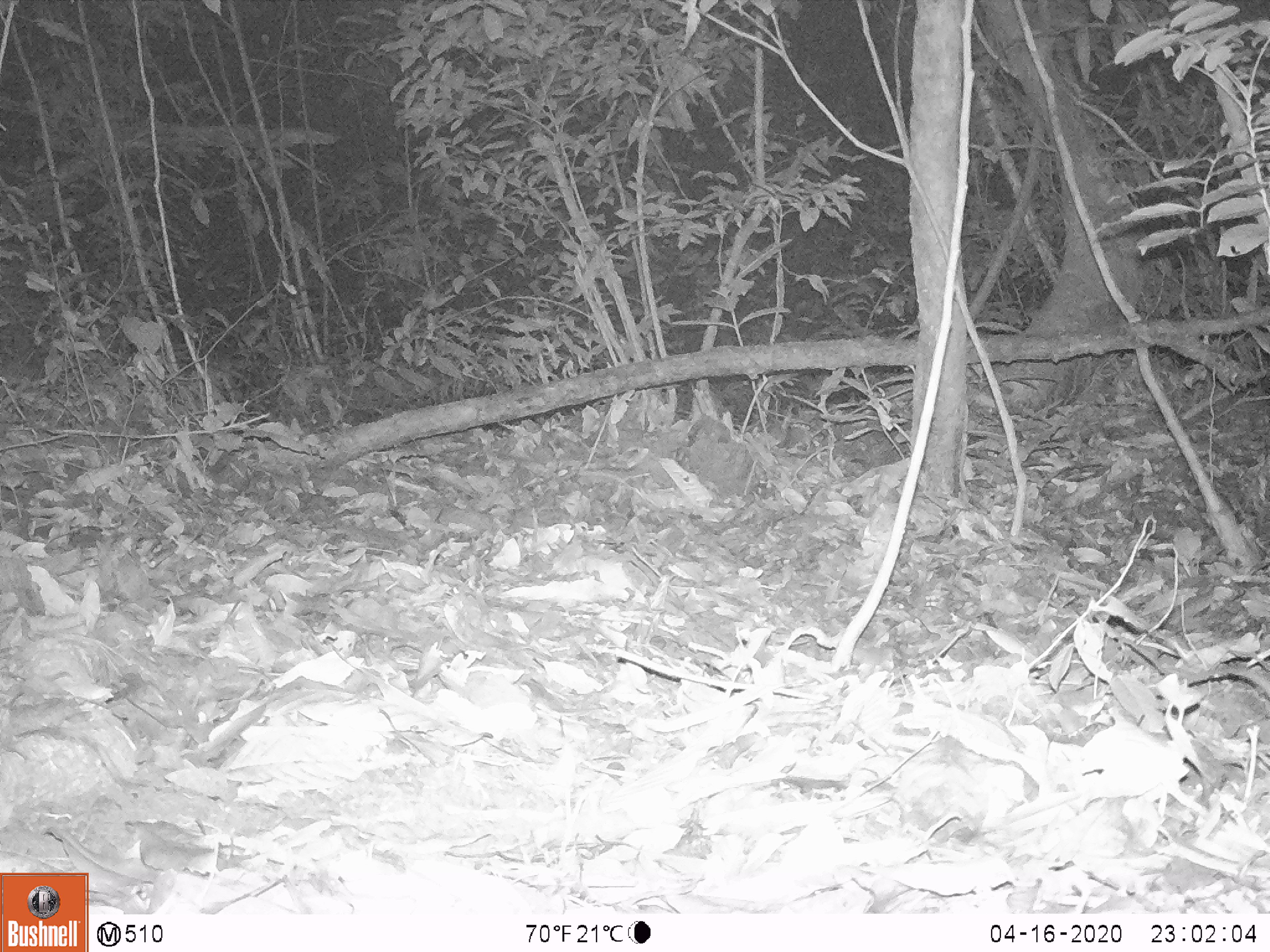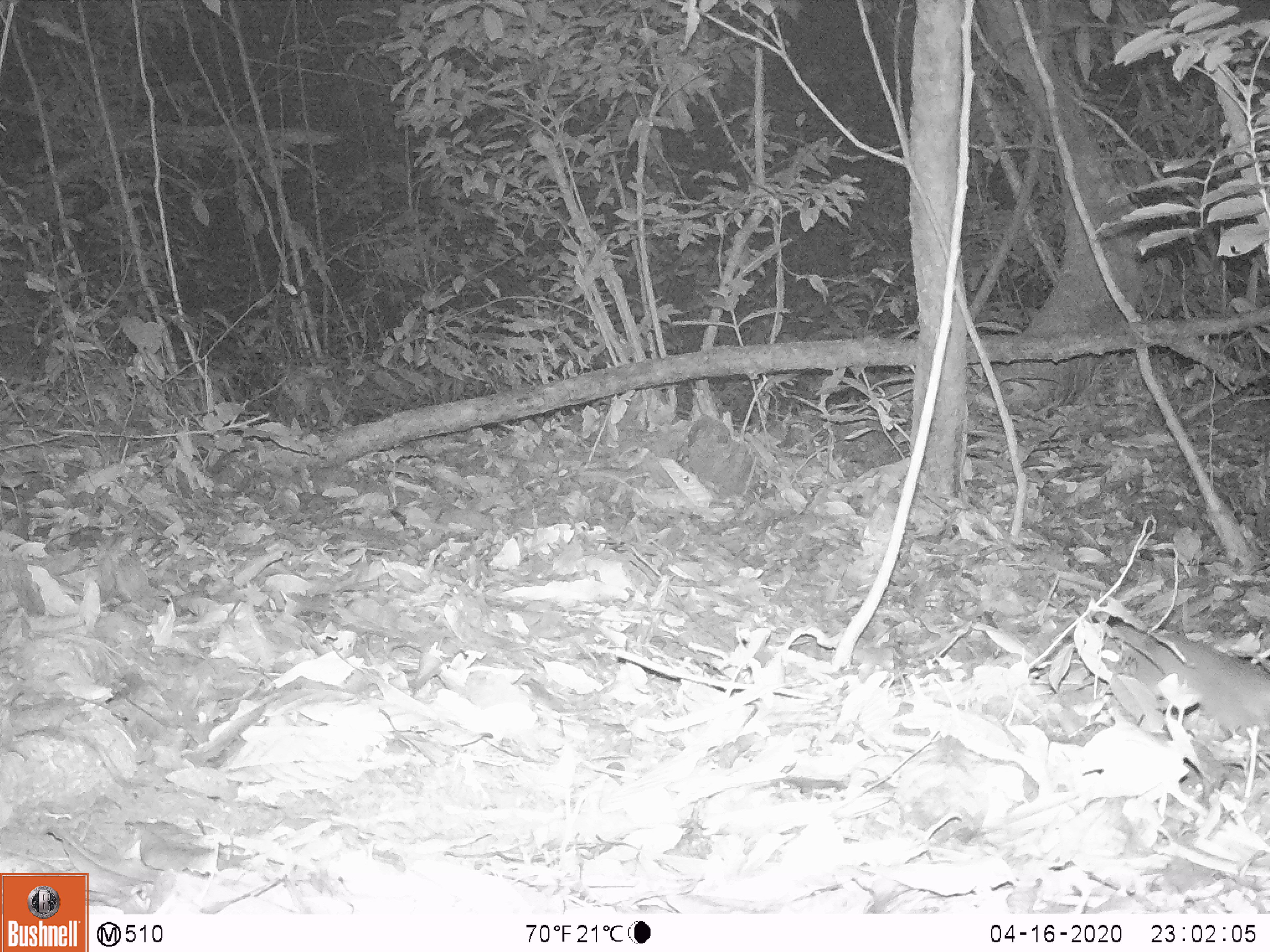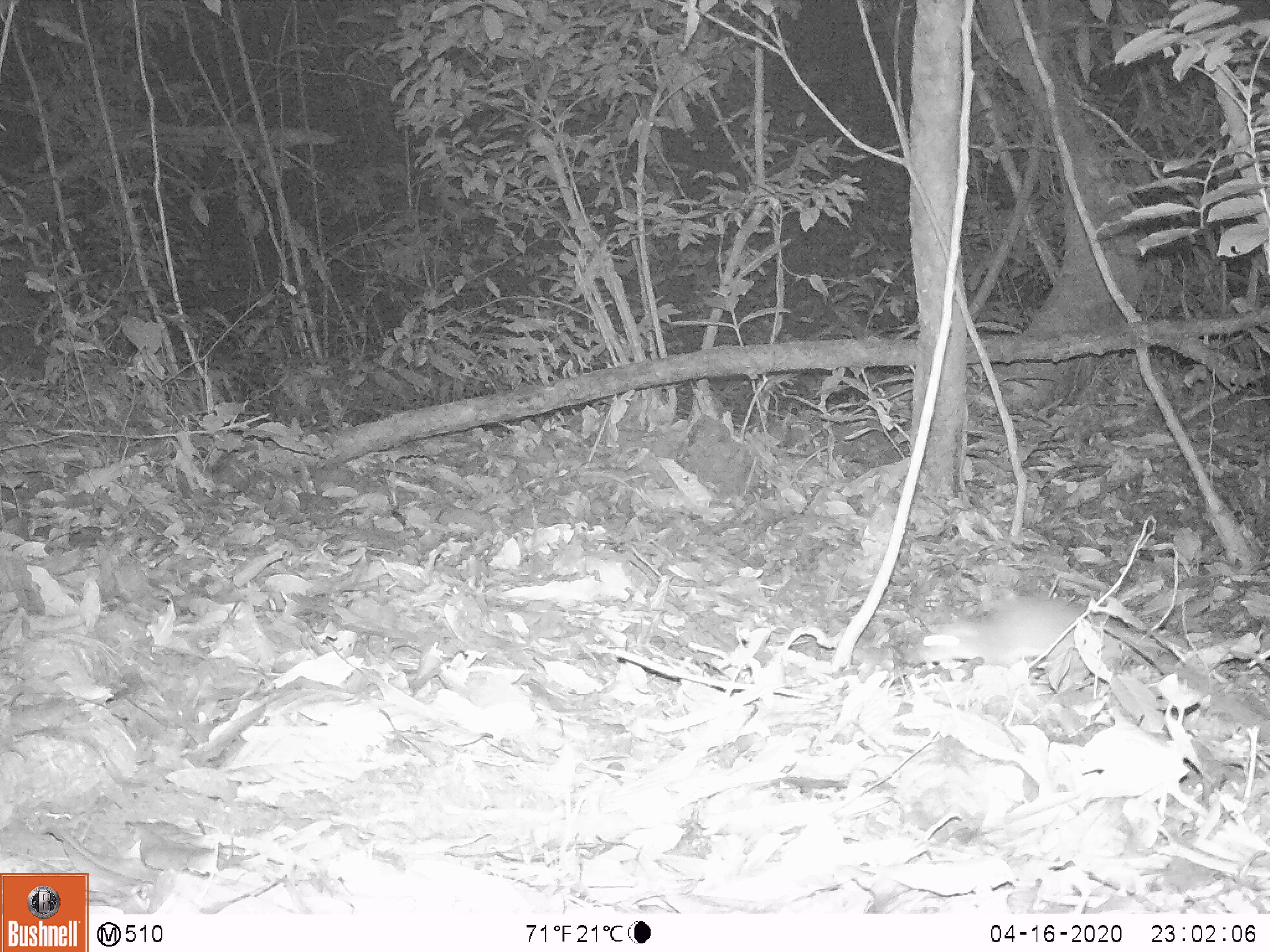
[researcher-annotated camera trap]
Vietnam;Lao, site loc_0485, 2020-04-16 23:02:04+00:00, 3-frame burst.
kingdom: Animalia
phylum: Chordata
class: Mammalia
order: Rodentia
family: Muridae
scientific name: Muridae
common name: old-world mice and rats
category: unidentified murid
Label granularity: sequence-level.